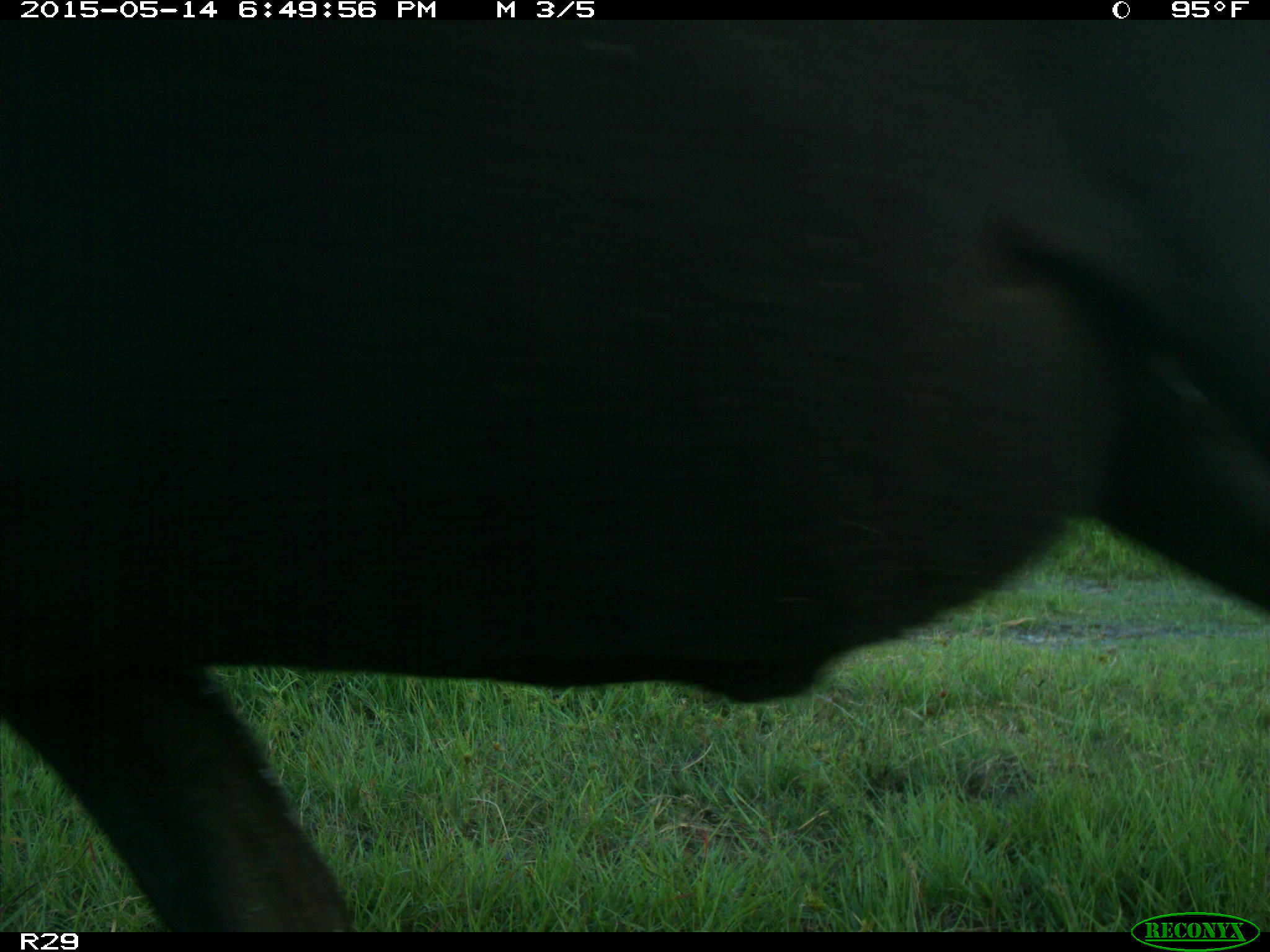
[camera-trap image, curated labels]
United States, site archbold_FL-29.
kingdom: Animalia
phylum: Chordata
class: Mammalia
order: Artiodactyla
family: Bovidae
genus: Bos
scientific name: Bos taurus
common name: domestic cow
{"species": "Bos taurus (domestic cow)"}